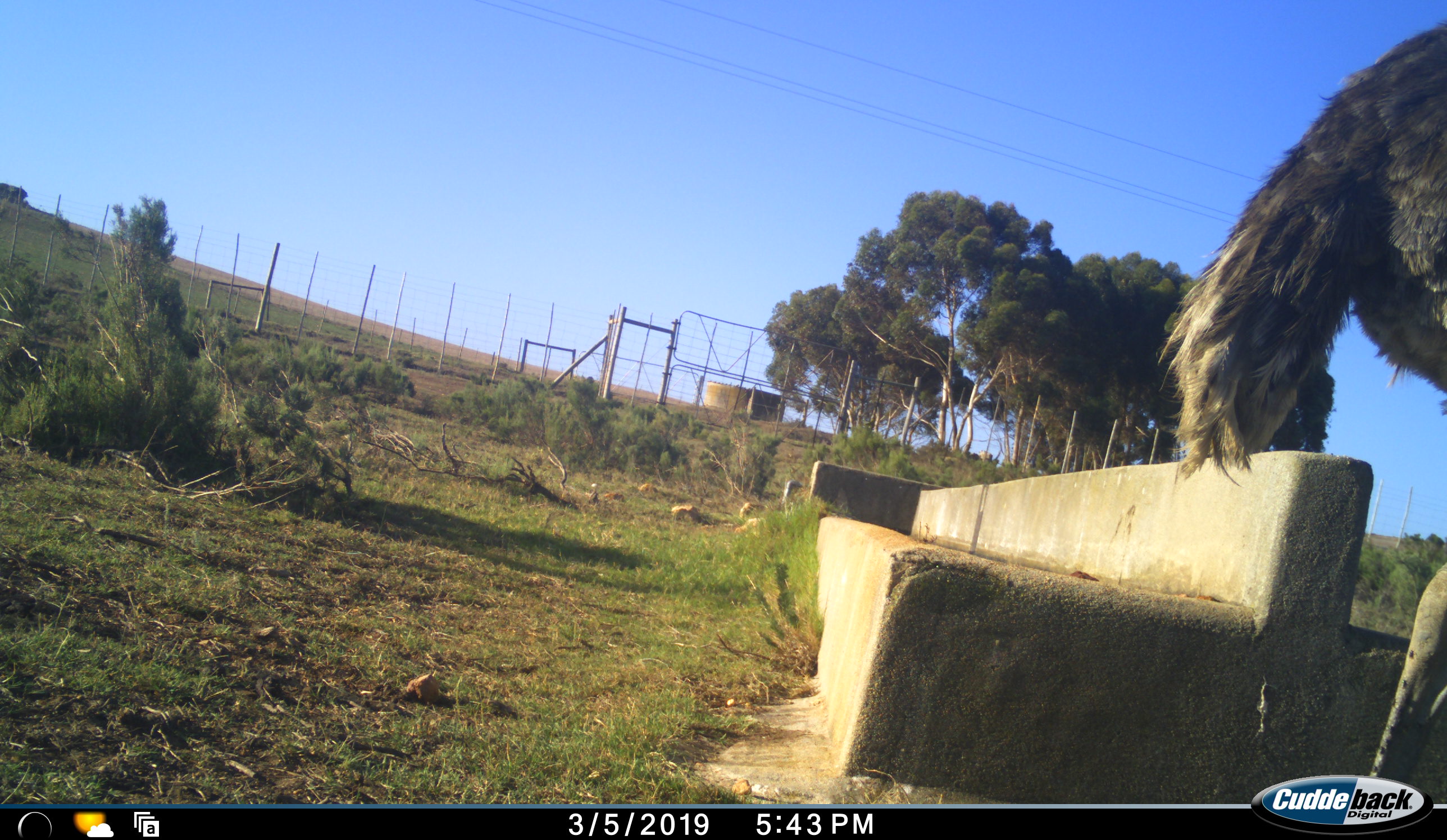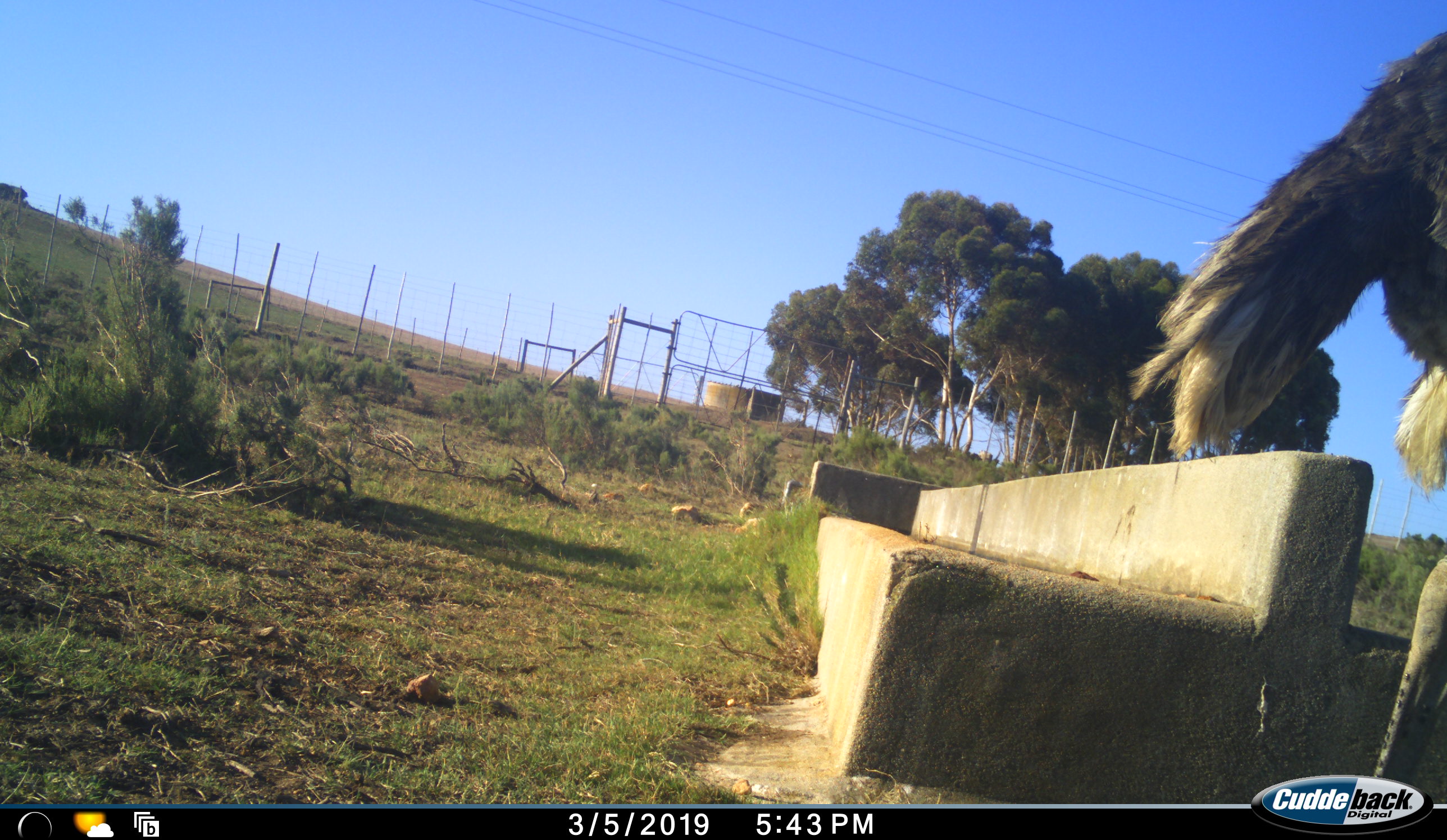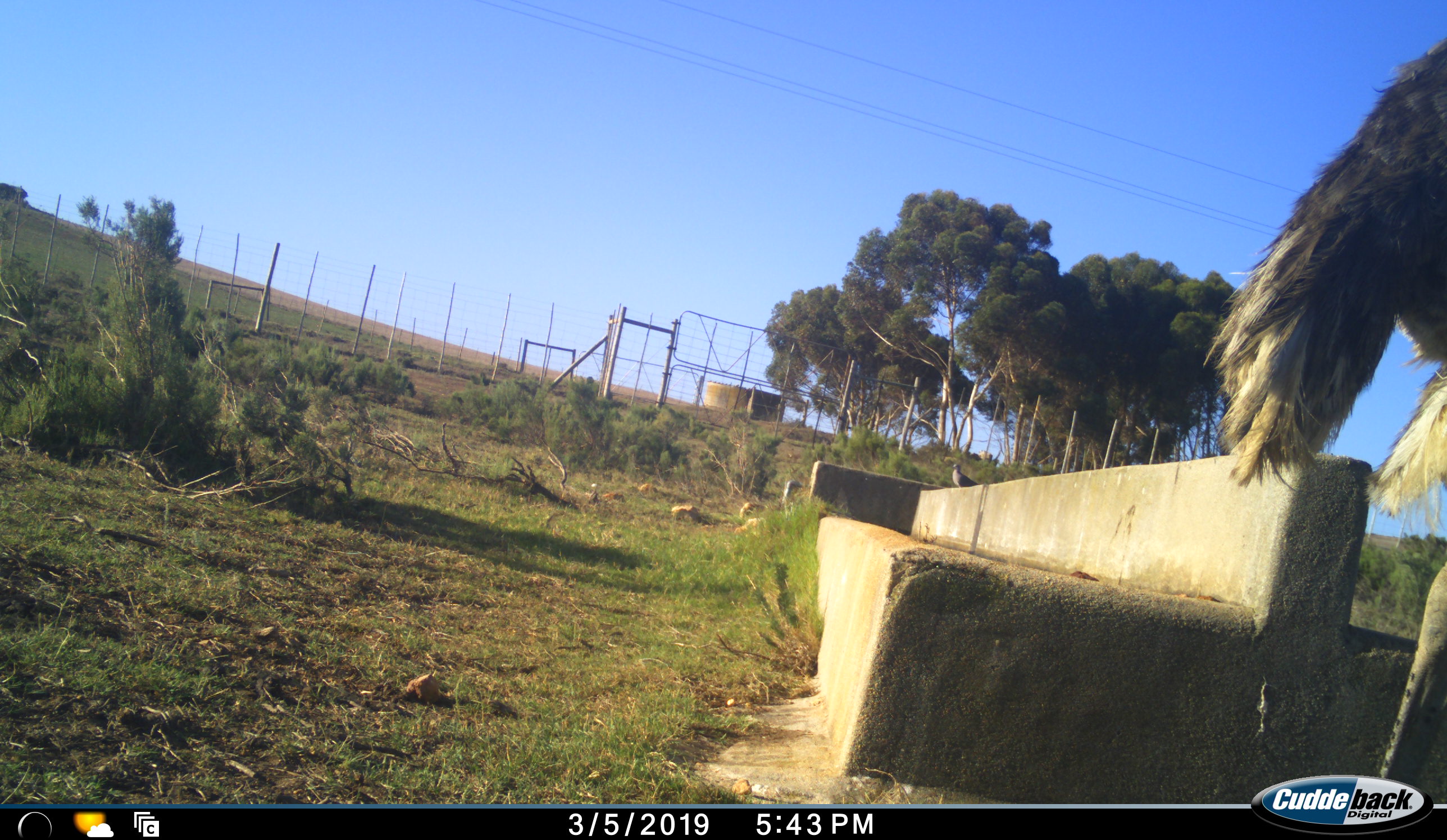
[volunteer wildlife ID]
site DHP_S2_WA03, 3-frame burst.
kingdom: Animalia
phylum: Chordata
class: Aves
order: Struthioniformes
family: Struthionidae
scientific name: Struthionidae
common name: ostrich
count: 1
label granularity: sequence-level